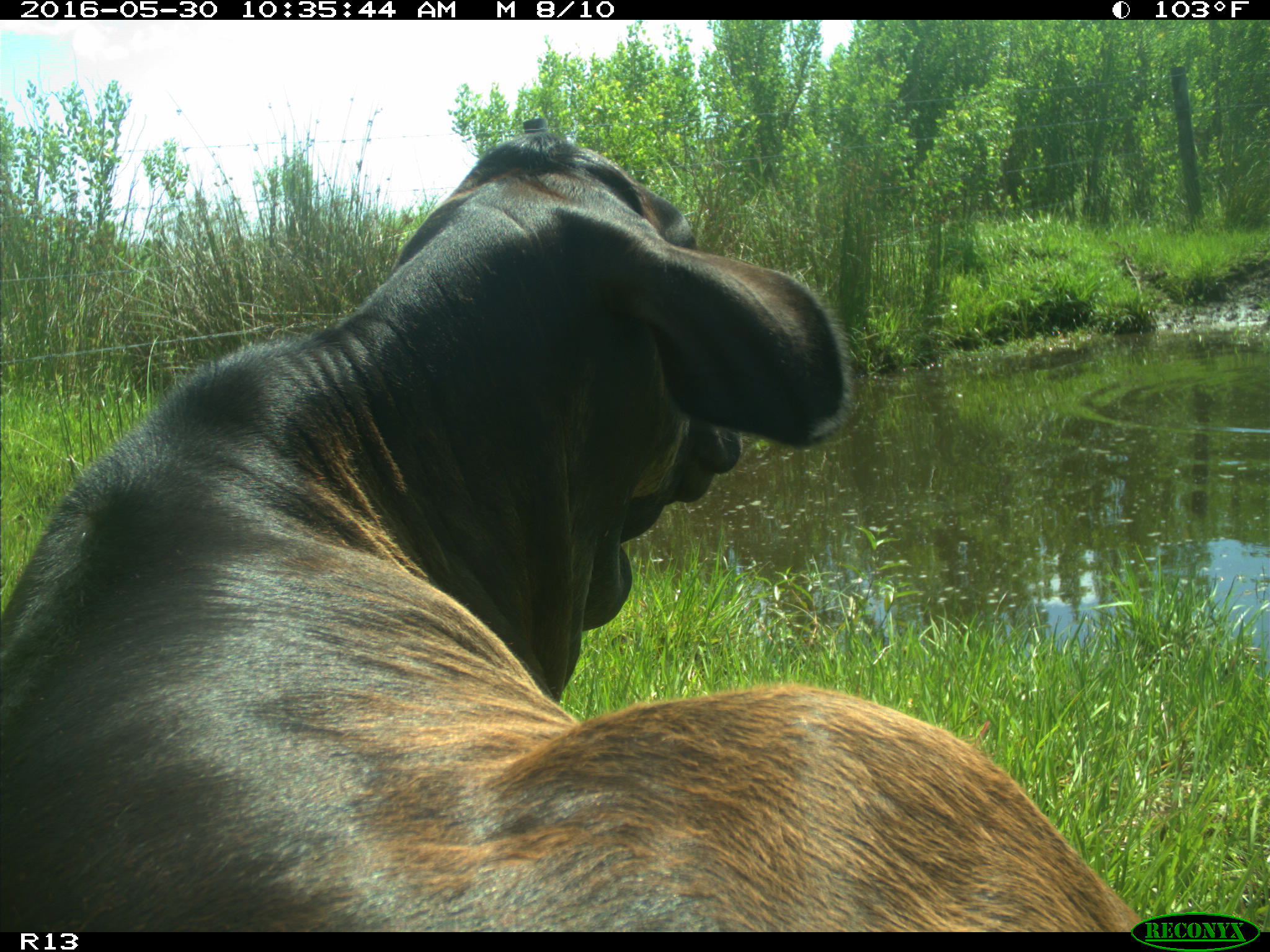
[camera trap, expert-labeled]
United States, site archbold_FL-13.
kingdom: Animalia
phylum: Chordata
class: Mammalia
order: Artiodactyla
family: Bovidae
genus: Bos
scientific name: Bos taurus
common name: domestic cow